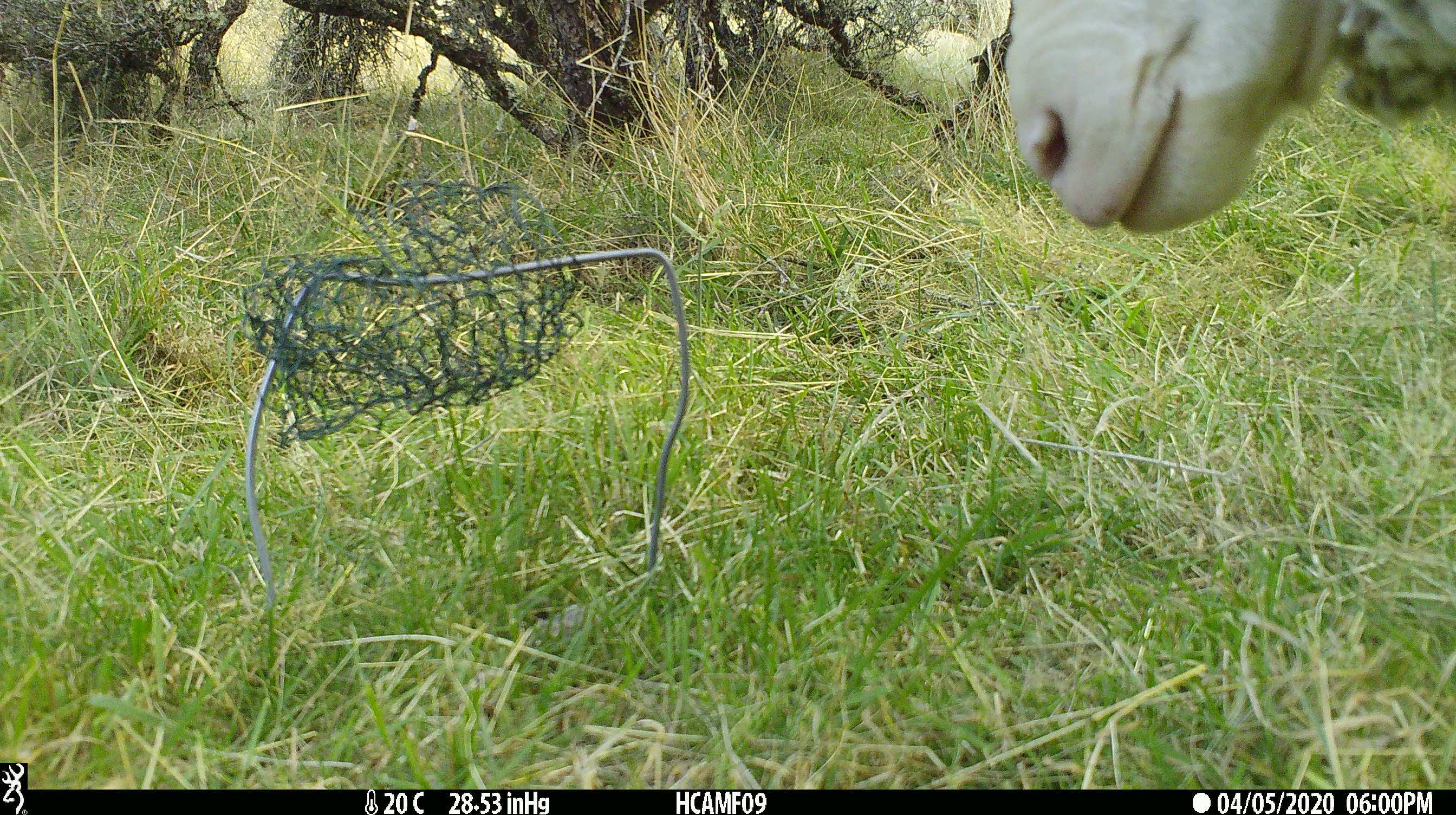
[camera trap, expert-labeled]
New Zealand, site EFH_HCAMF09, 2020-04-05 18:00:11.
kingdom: Animalia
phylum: Chordata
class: Mammalia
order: Artiodactyla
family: Bovidae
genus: Ovis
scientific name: Ovis aries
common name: domestic sheep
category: sheep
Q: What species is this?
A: Sheep (domestic sheep) (Ovis aries).